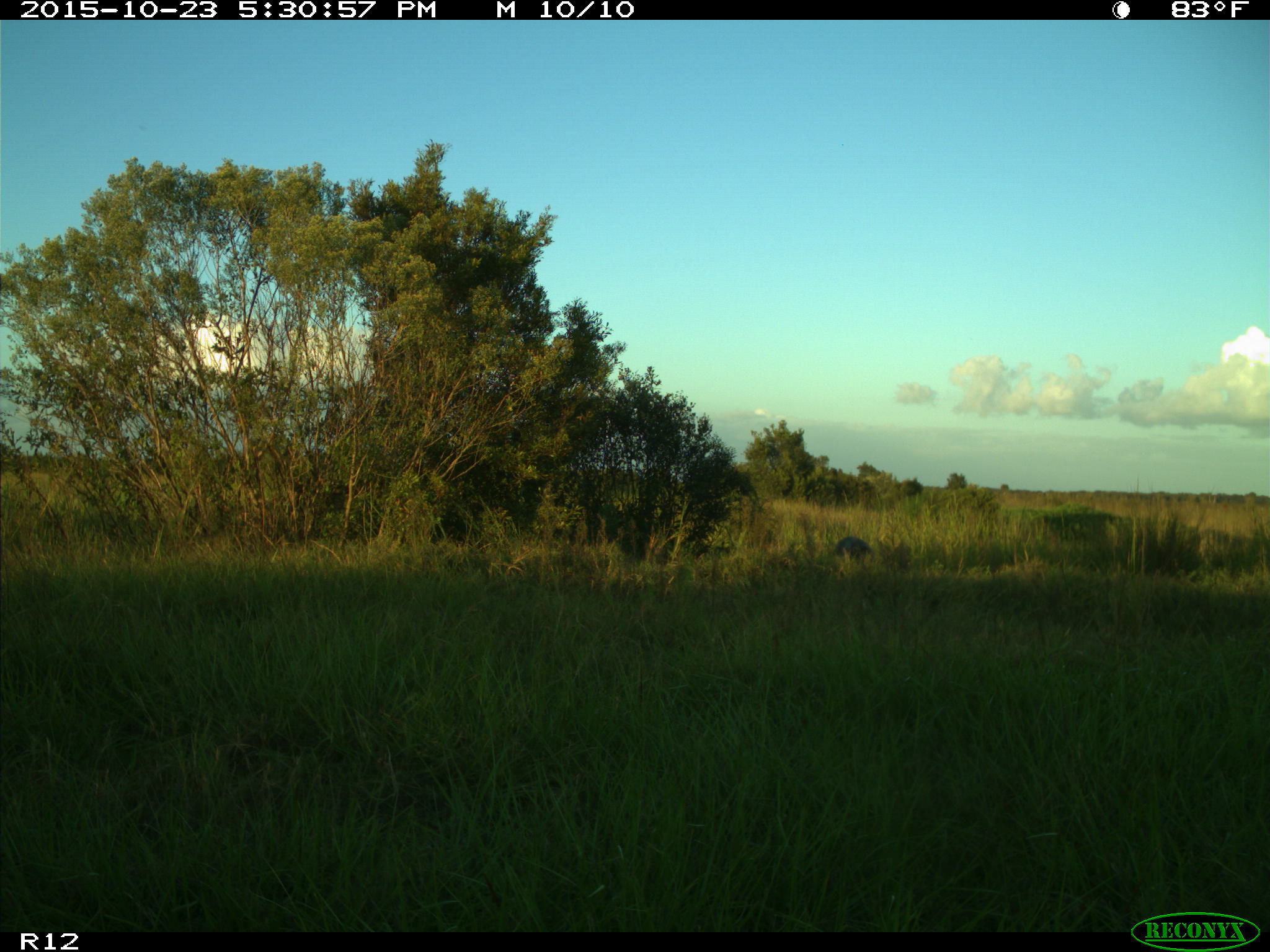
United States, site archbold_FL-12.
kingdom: Animalia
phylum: Chordata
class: Mammalia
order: Artiodactyla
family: Cervidae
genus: Odocoileus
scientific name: Odocoileus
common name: deer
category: unidentified deer